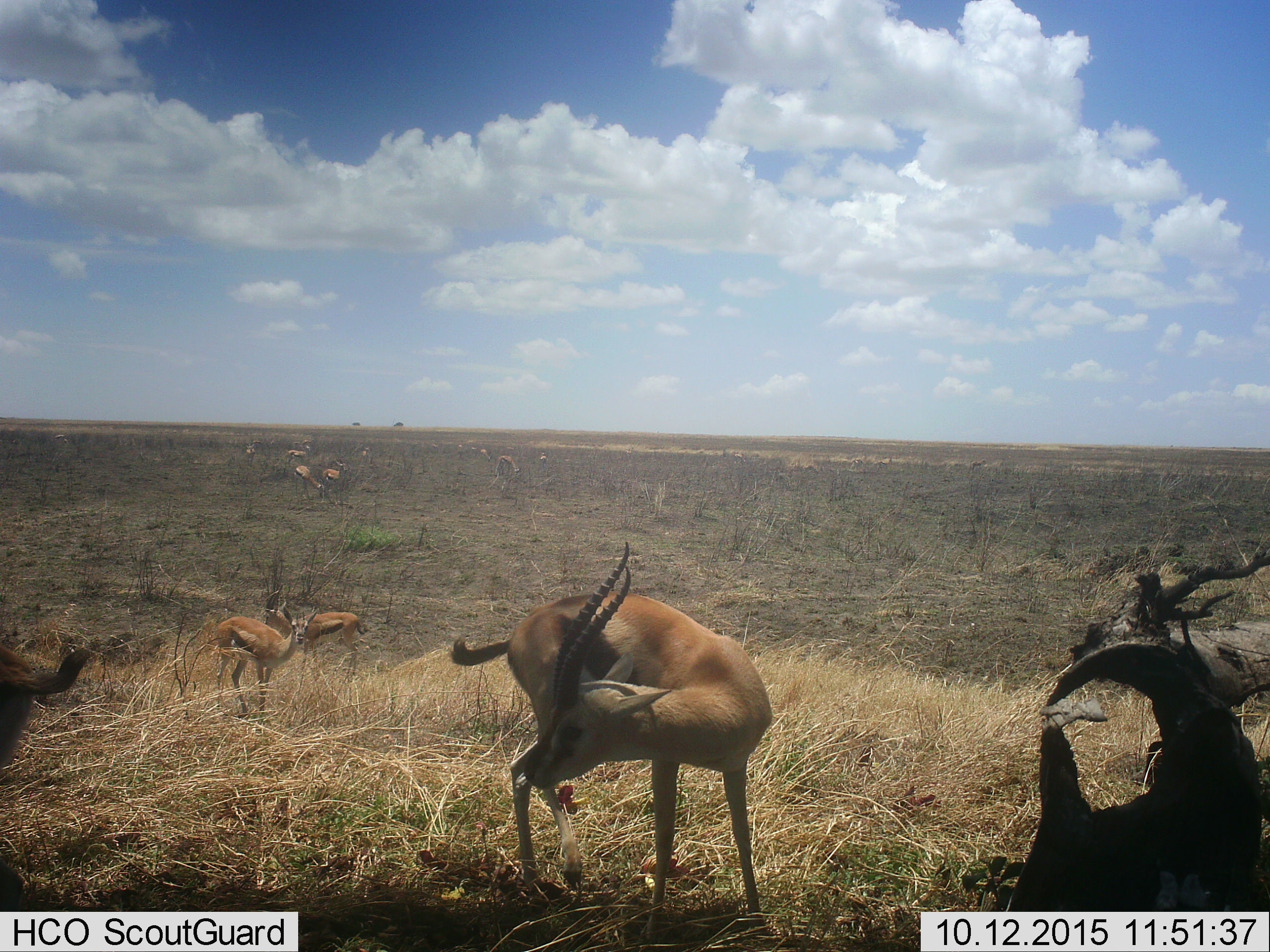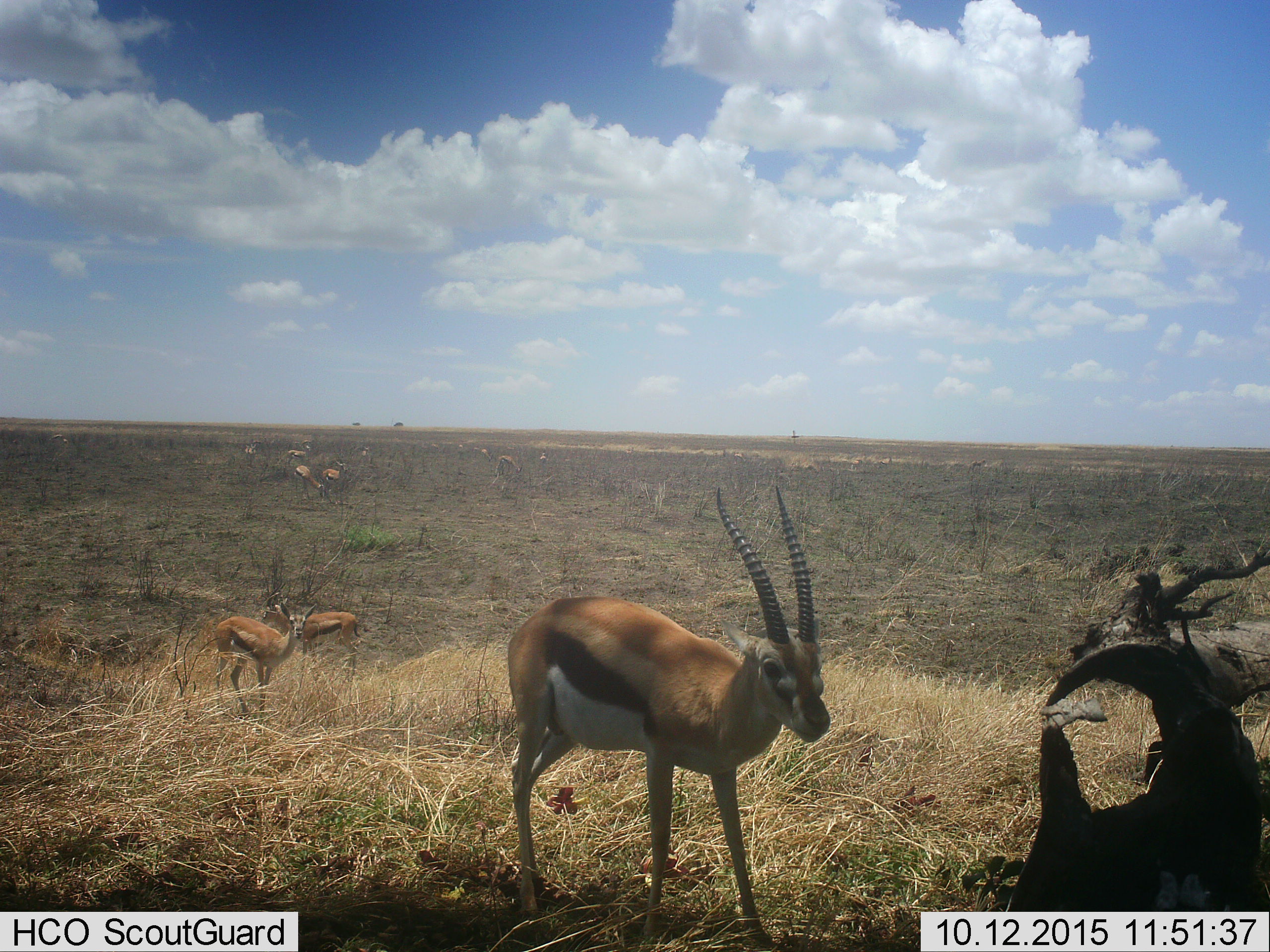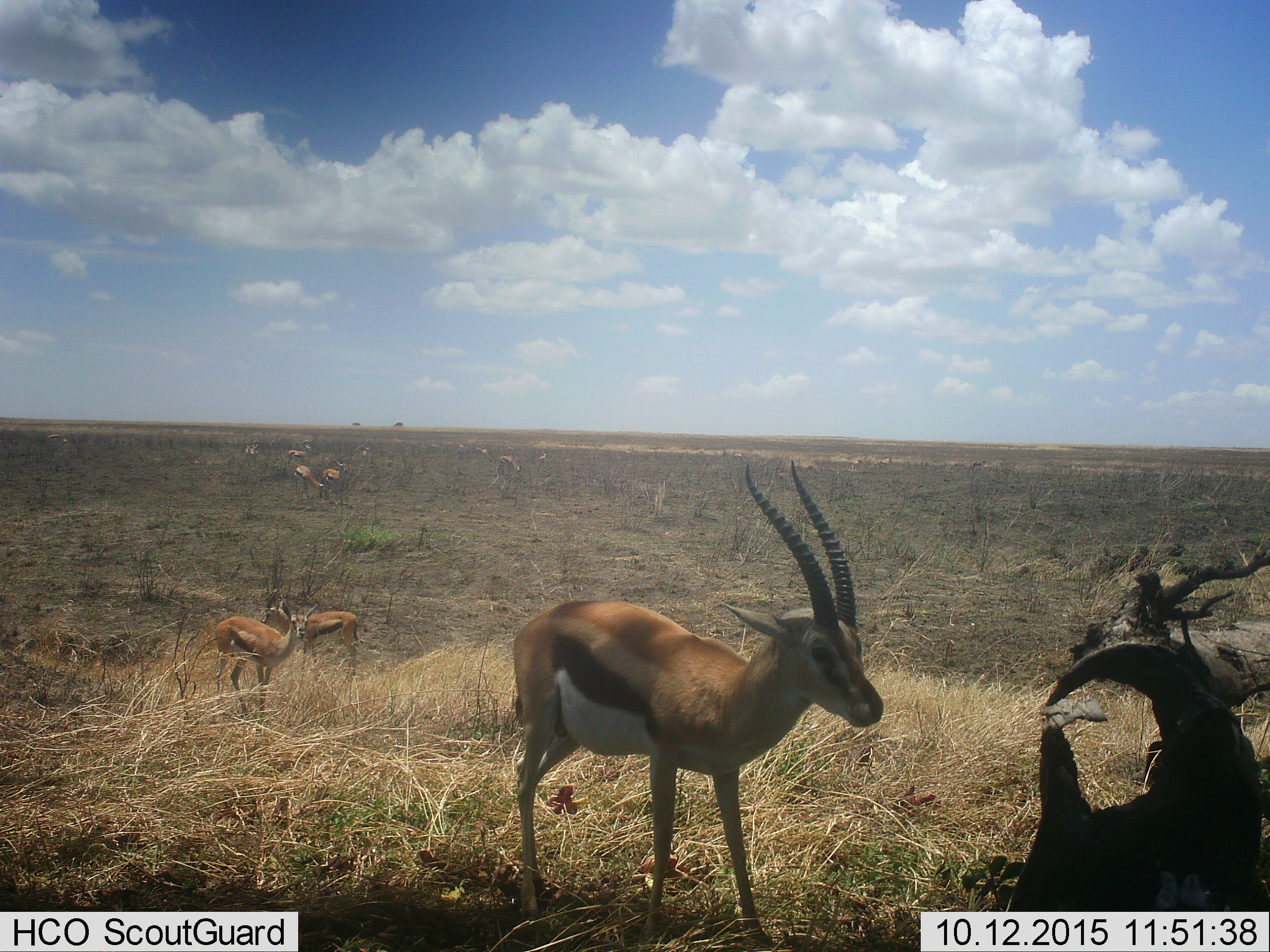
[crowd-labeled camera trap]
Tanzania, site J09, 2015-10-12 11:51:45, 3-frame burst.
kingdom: Animalia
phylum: Chordata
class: Mammalia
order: Artiodactyla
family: Bovidae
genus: Eudorcas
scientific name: Eudorcas thomsonii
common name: thomson's gazelle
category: gazellethomsons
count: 10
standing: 89%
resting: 0%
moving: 33%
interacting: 0%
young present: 11%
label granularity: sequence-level